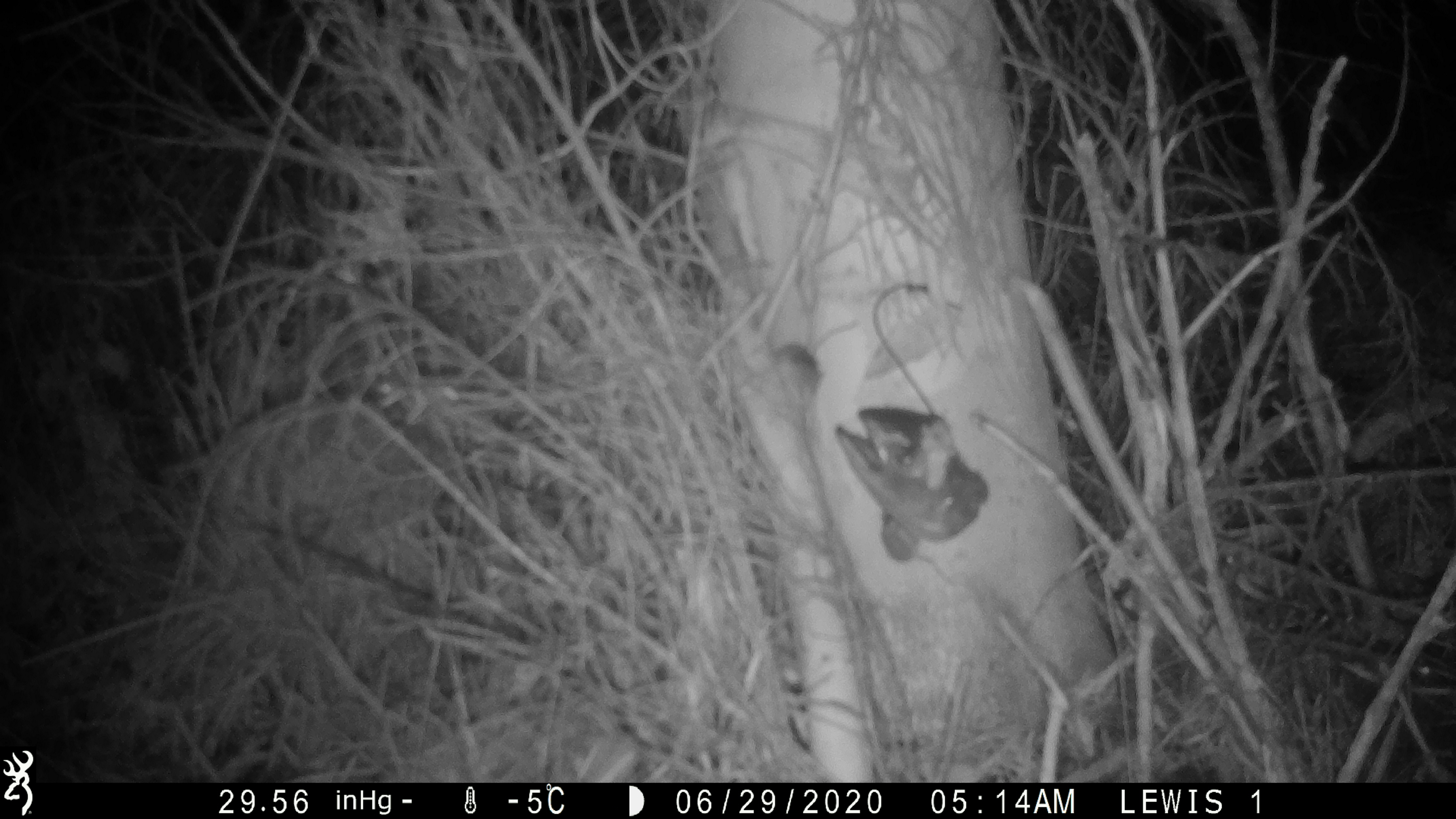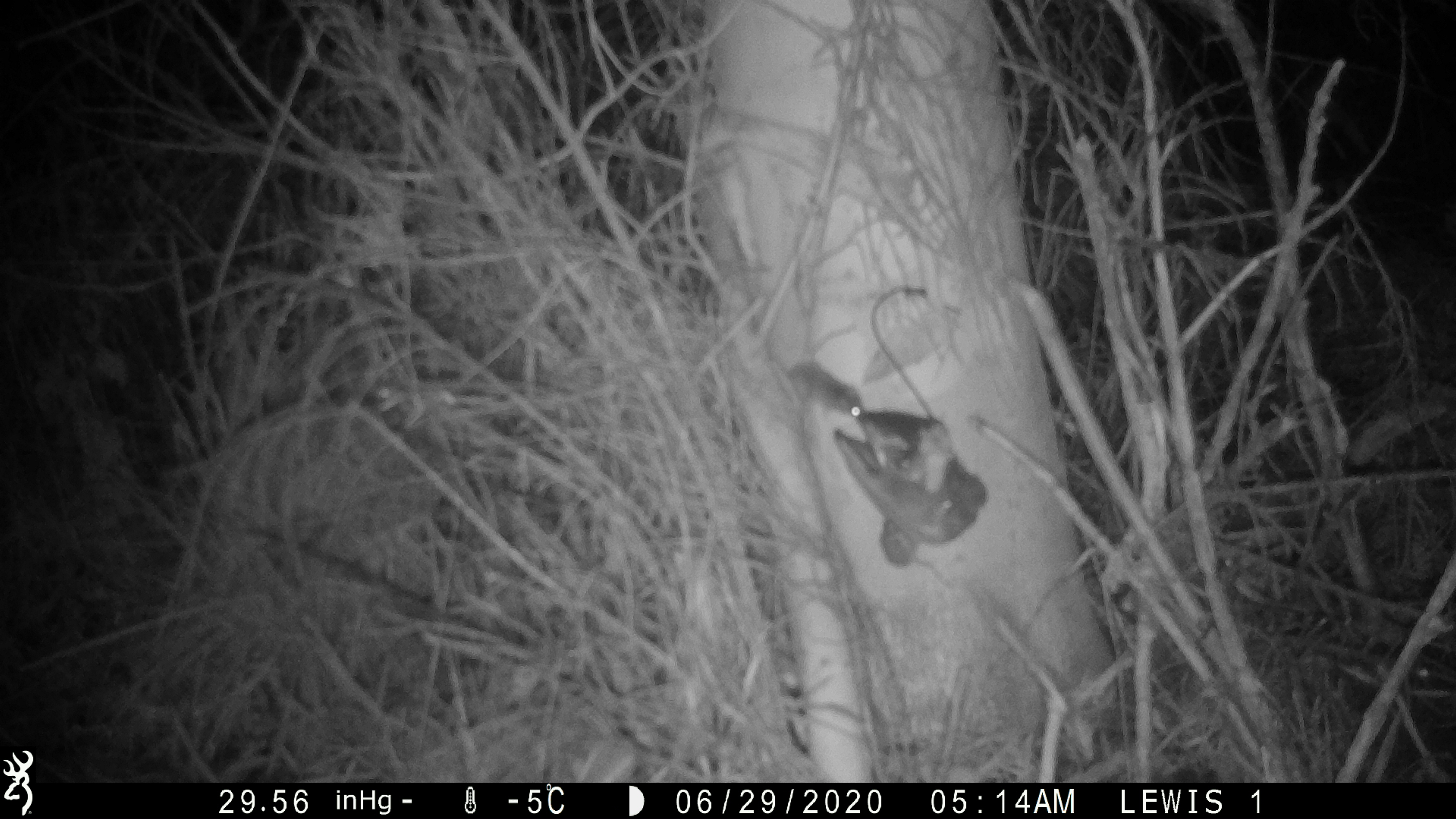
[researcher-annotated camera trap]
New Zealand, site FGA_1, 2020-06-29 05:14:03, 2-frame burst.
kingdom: Animalia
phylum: Chordata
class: Mammalia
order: Rodentia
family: Muridae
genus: Mus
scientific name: Mus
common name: mouse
Mouse (Mus).